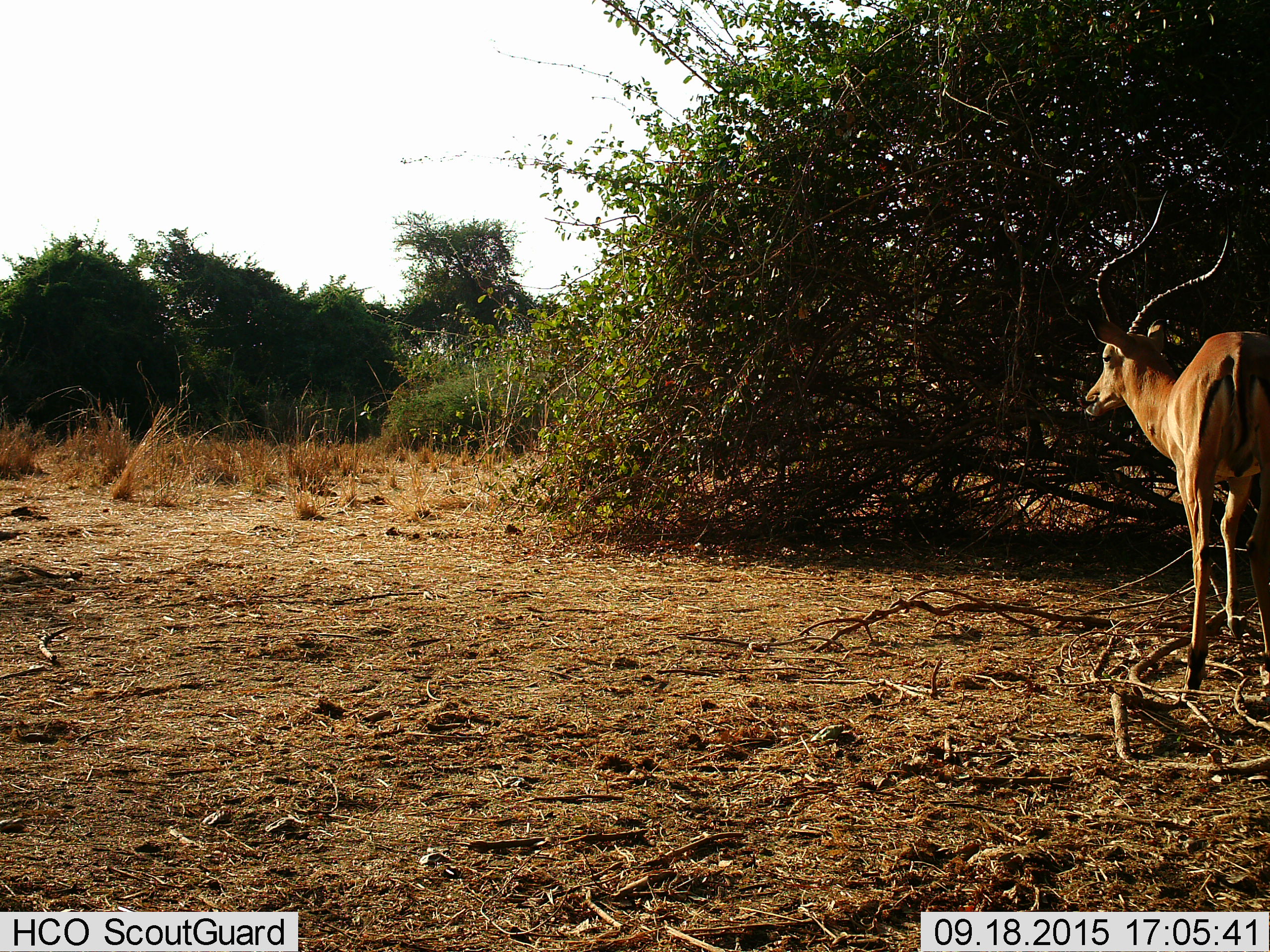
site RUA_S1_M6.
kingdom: Animalia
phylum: Chordata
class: Mammalia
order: Artiodactyla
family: Bovidae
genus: Aepyceros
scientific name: Aepyceros melampus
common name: impala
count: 1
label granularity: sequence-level